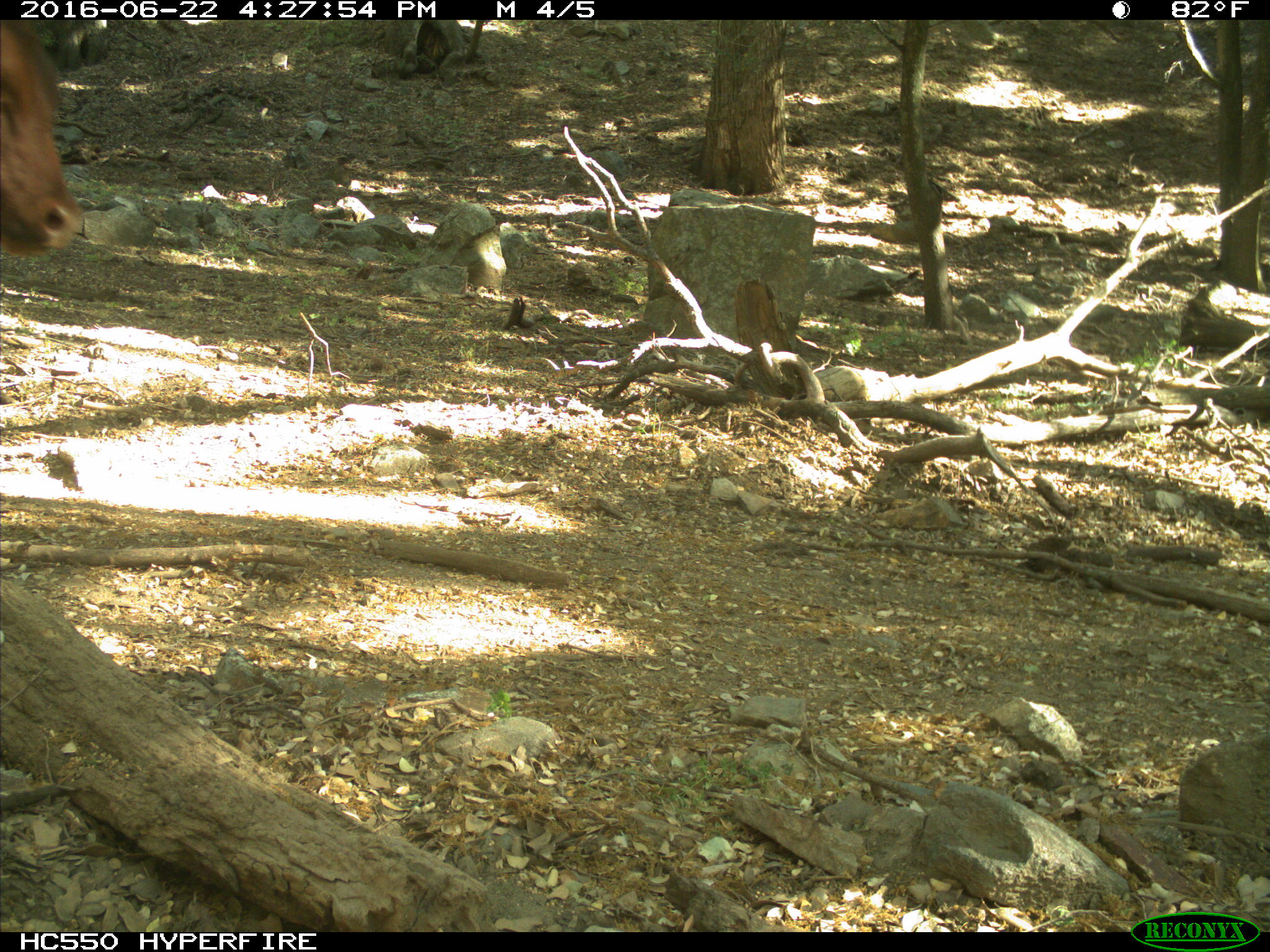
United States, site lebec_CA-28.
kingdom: Animalia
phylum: Chordata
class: Mammalia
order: Artiodactyla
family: Bovidae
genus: Bos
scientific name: Bos taurus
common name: domestic cow